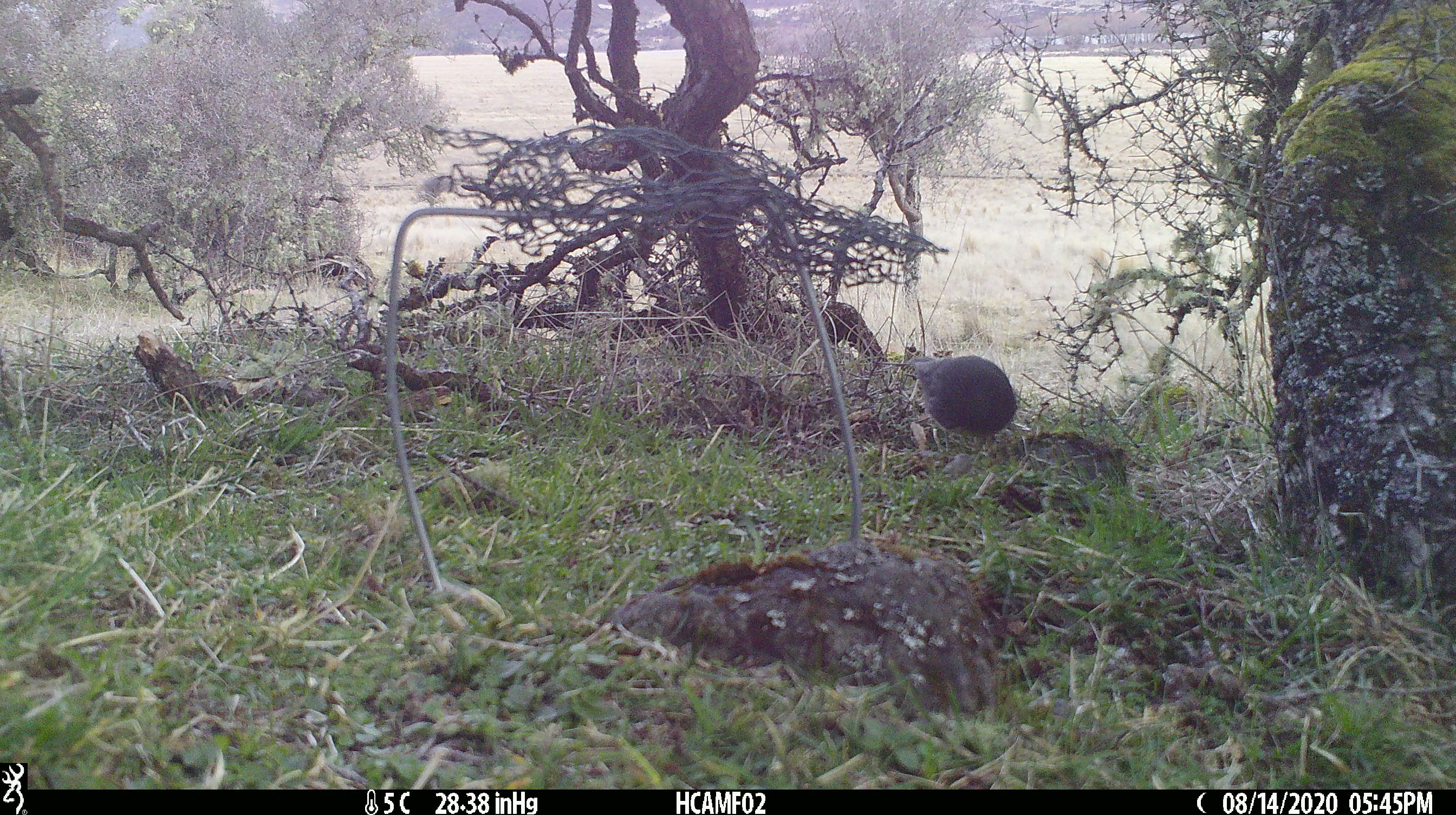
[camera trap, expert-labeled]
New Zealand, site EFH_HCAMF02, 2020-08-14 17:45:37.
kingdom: Animalia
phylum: Chordata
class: Aves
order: Passeriformes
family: Petroicidae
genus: Petroica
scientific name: Petroica australis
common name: new zealand robin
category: robin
Robin (new zealand robin) (Petroica australis).